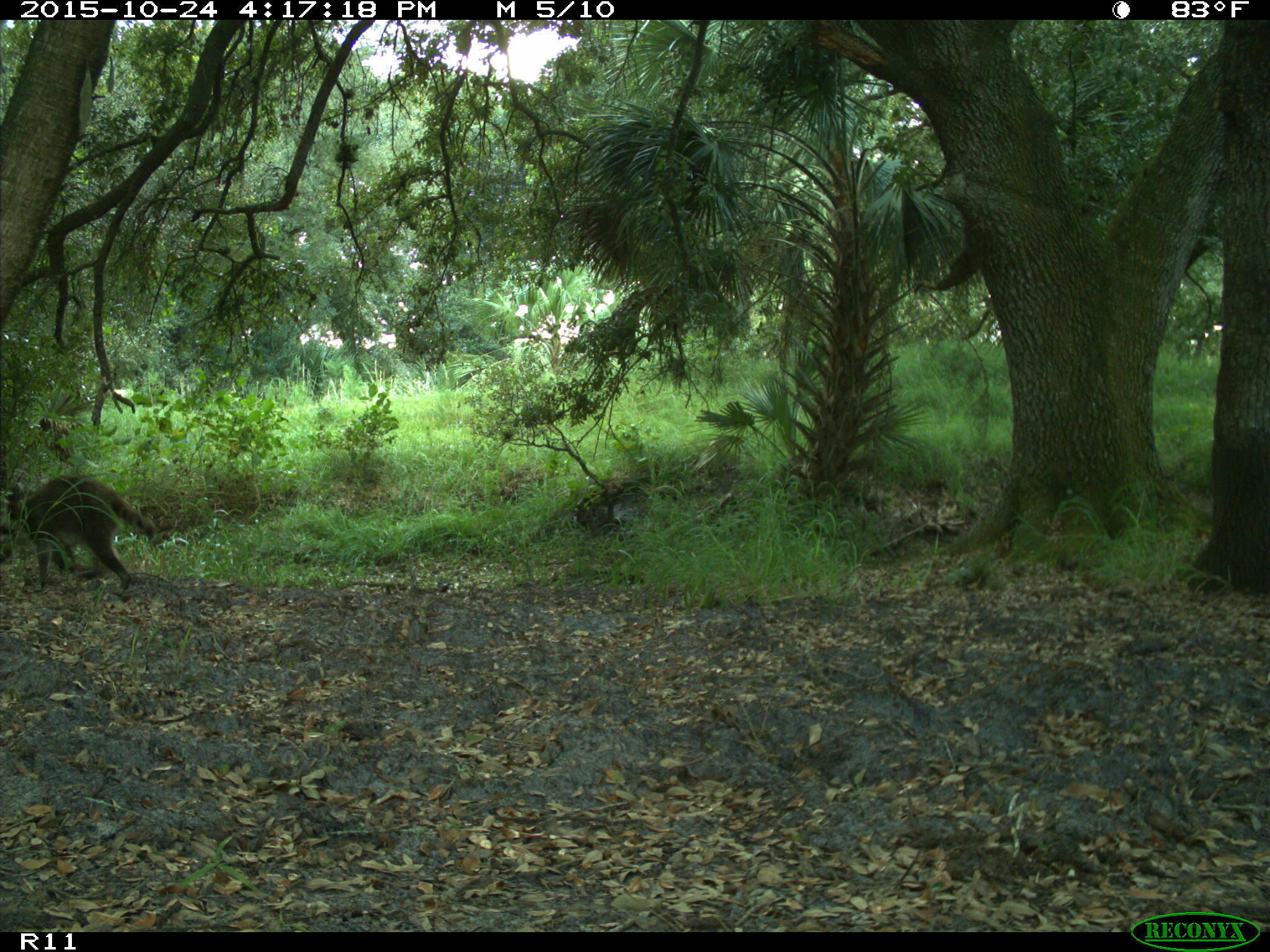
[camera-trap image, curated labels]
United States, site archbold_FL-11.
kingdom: Animalia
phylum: Chordata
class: Mammalia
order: Carnivora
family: Procyonidae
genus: Procyon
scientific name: Procyon lotor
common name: common raccoon